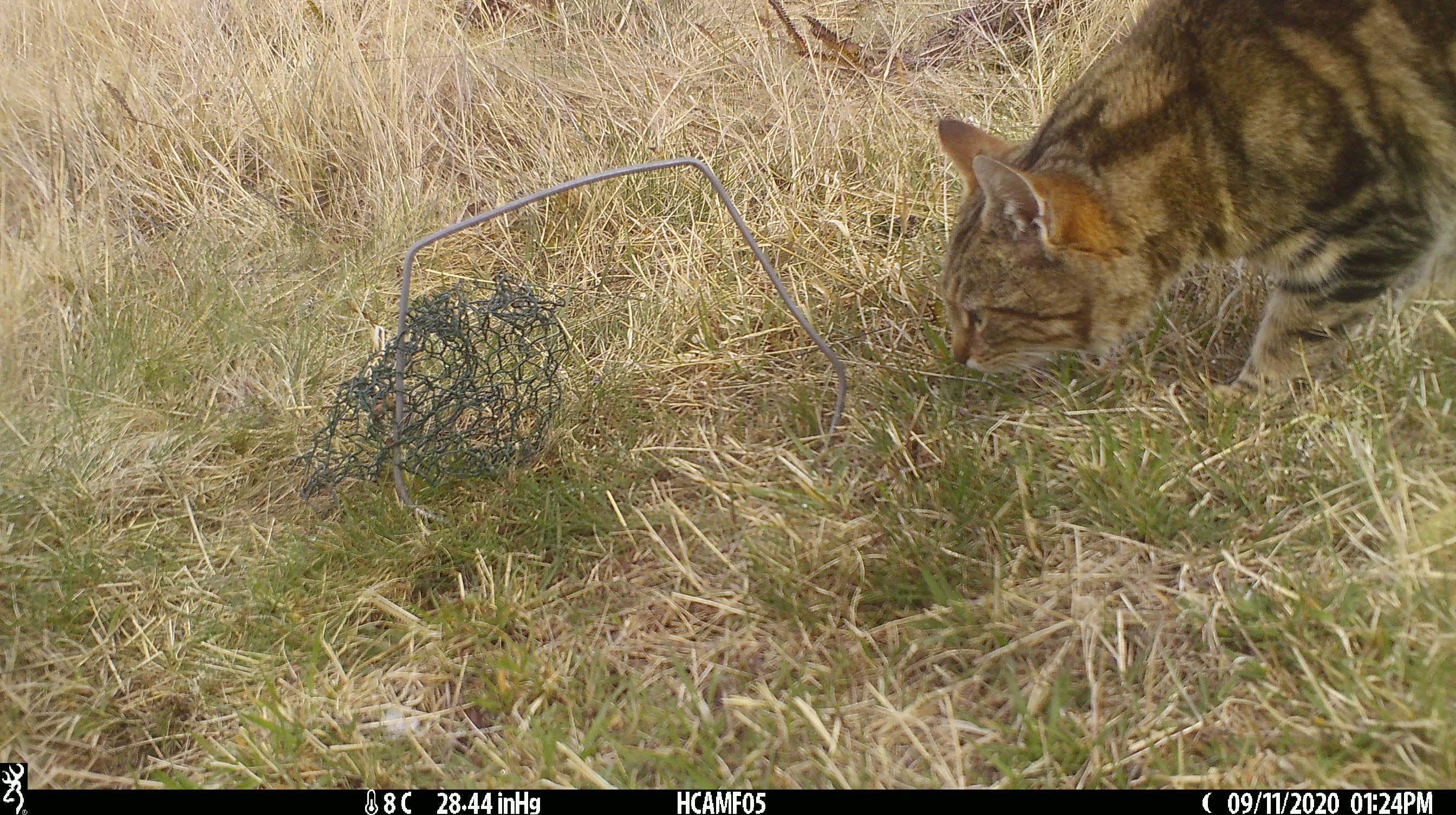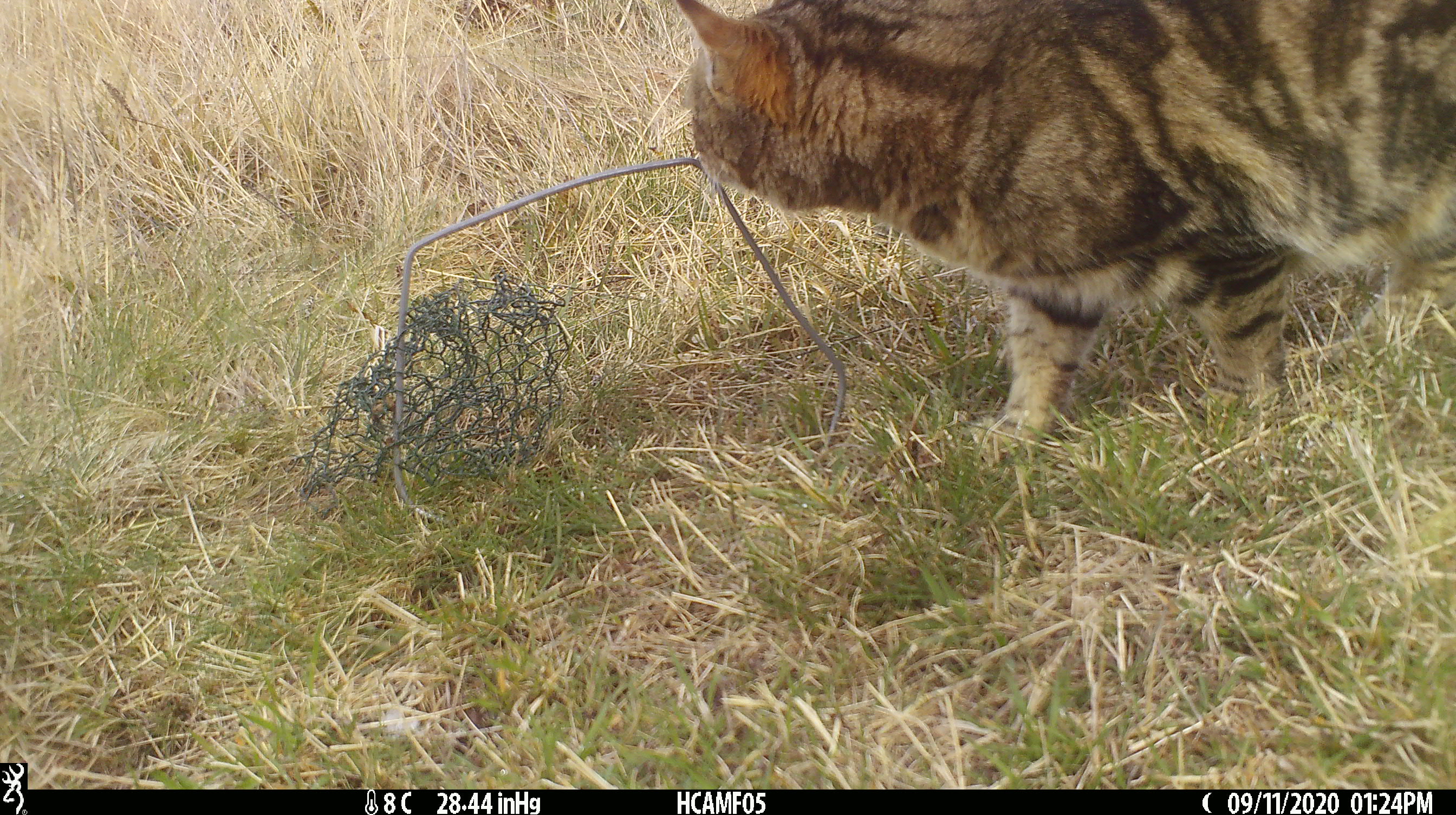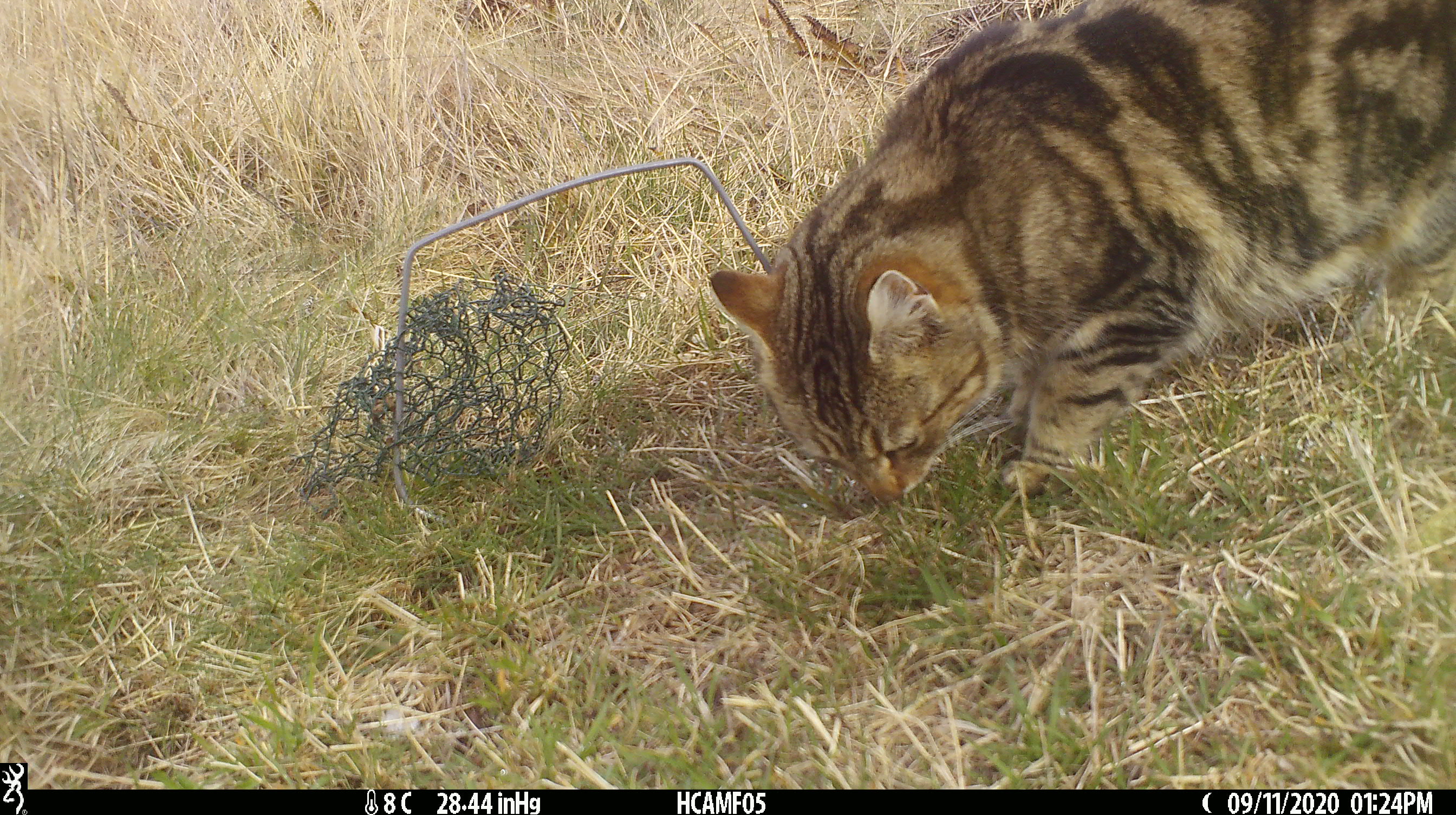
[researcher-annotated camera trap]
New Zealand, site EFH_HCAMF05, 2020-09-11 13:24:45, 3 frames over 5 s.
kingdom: Animalia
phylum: Chordata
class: Mammalia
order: Carnivora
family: Felidae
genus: Felis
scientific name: Felis catus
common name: domestic cat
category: cat